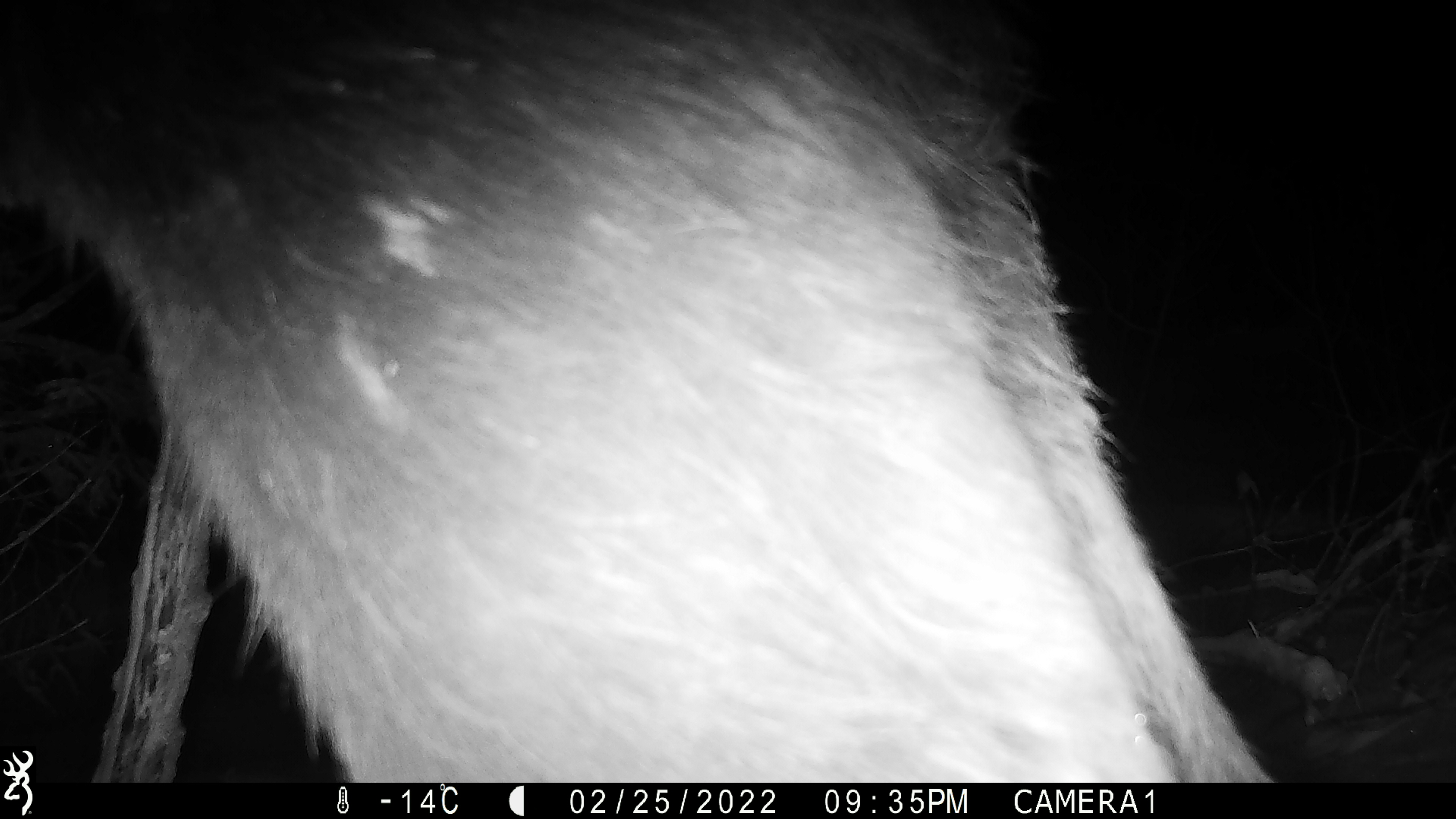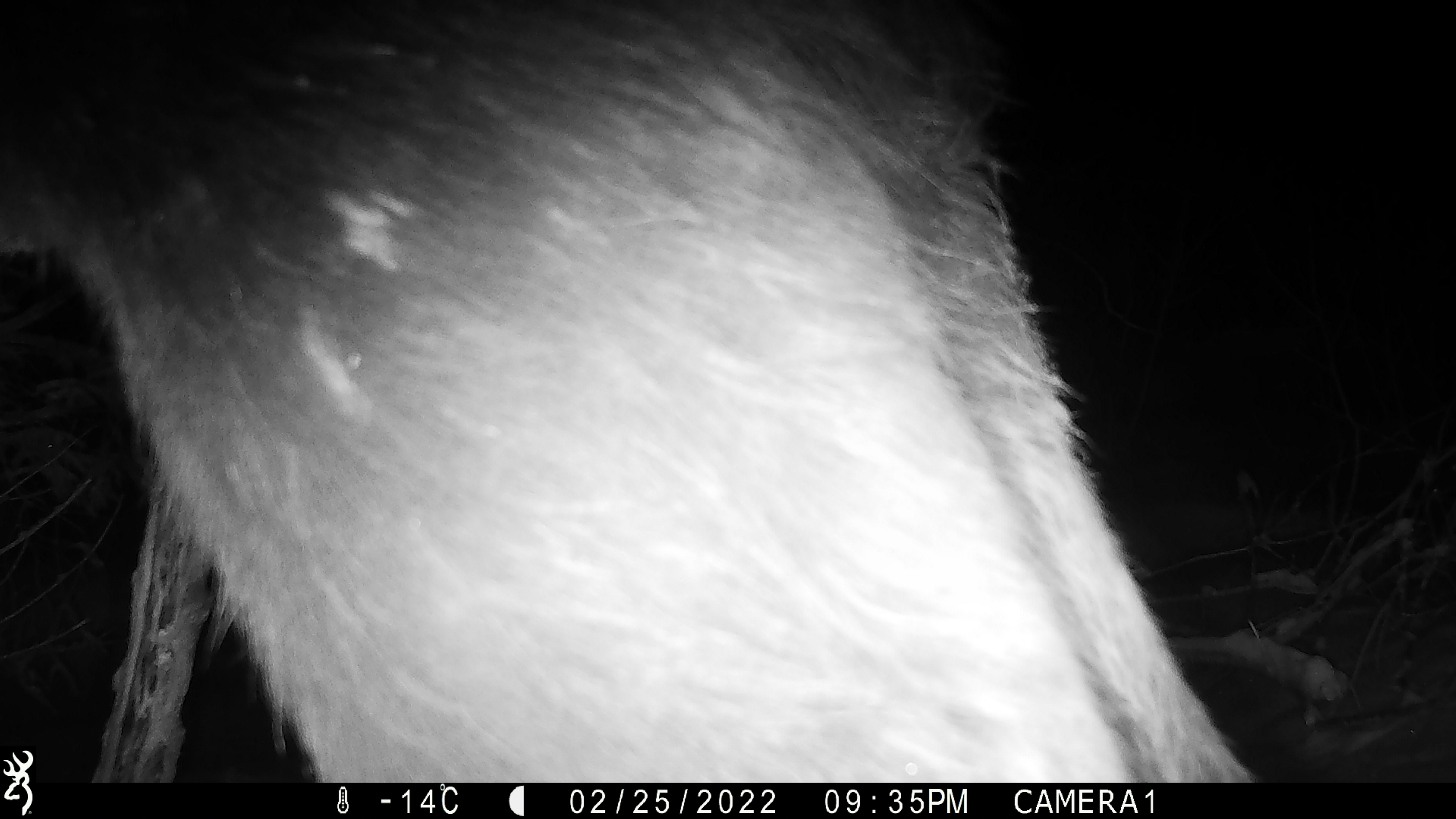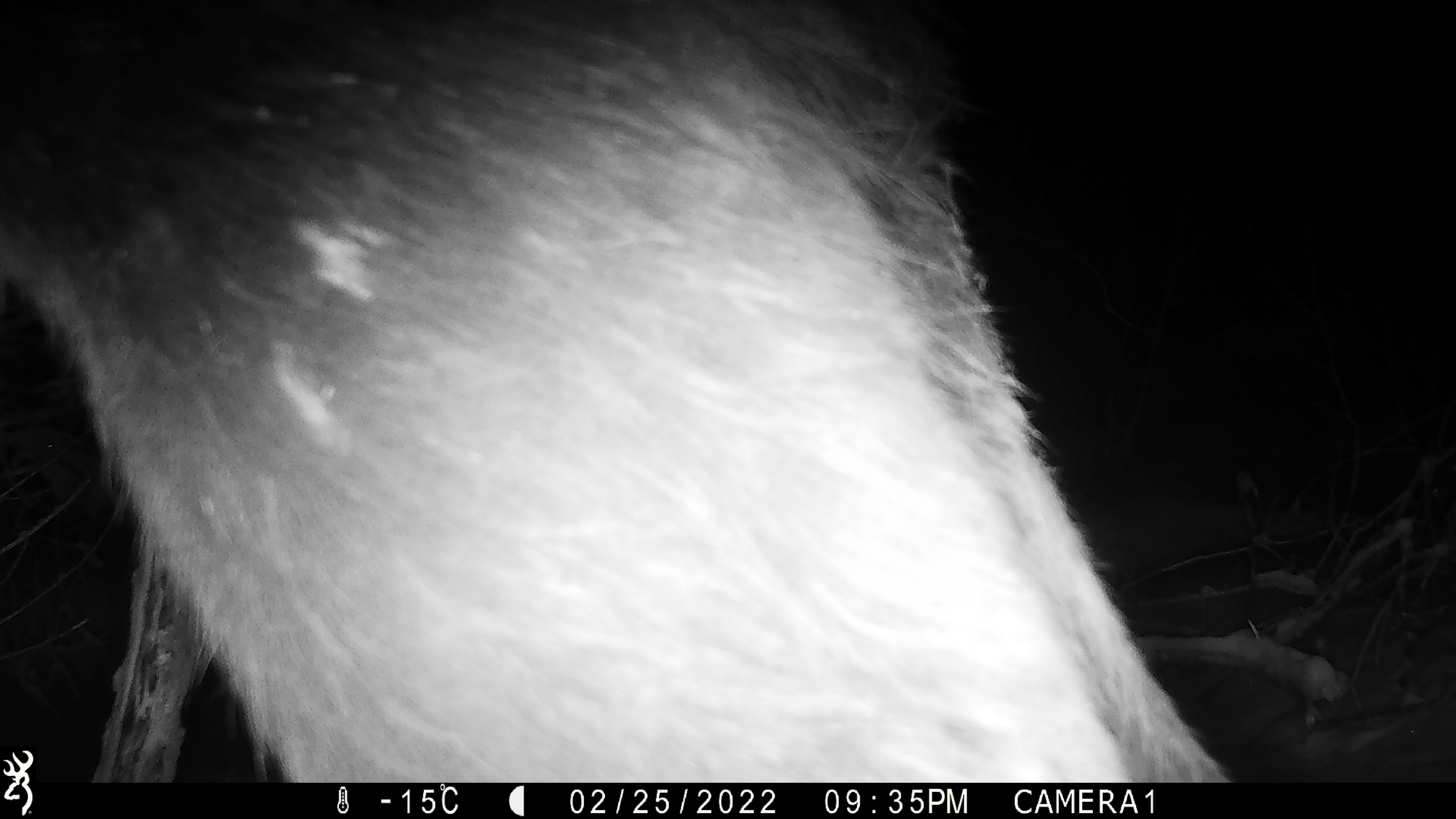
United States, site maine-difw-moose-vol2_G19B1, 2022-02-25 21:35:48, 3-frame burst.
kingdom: Animalia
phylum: Chordata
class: Mammalia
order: Artiodactyla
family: Cervidae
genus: Alces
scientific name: Alces alces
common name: moose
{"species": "moose (Alces alces)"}